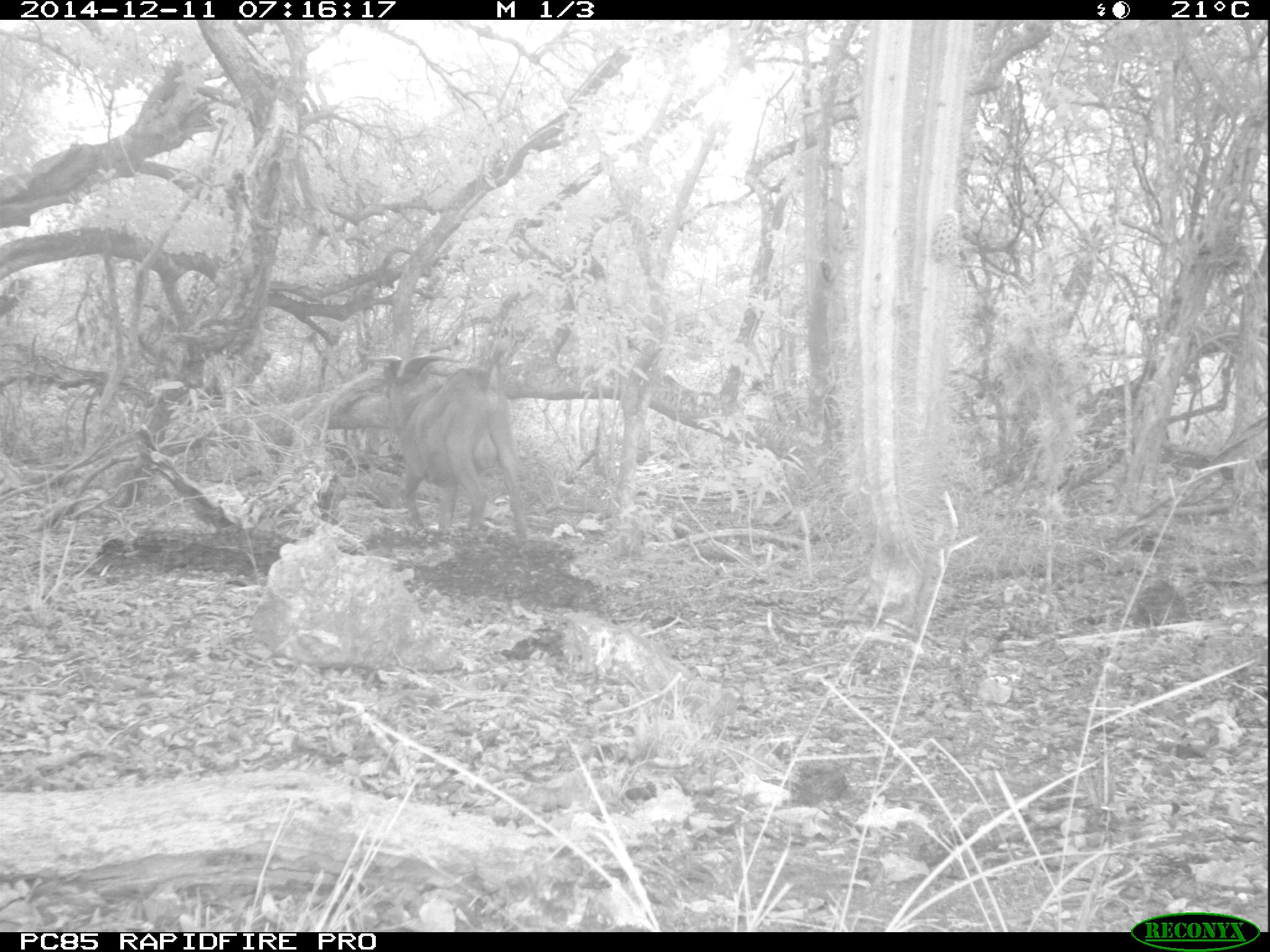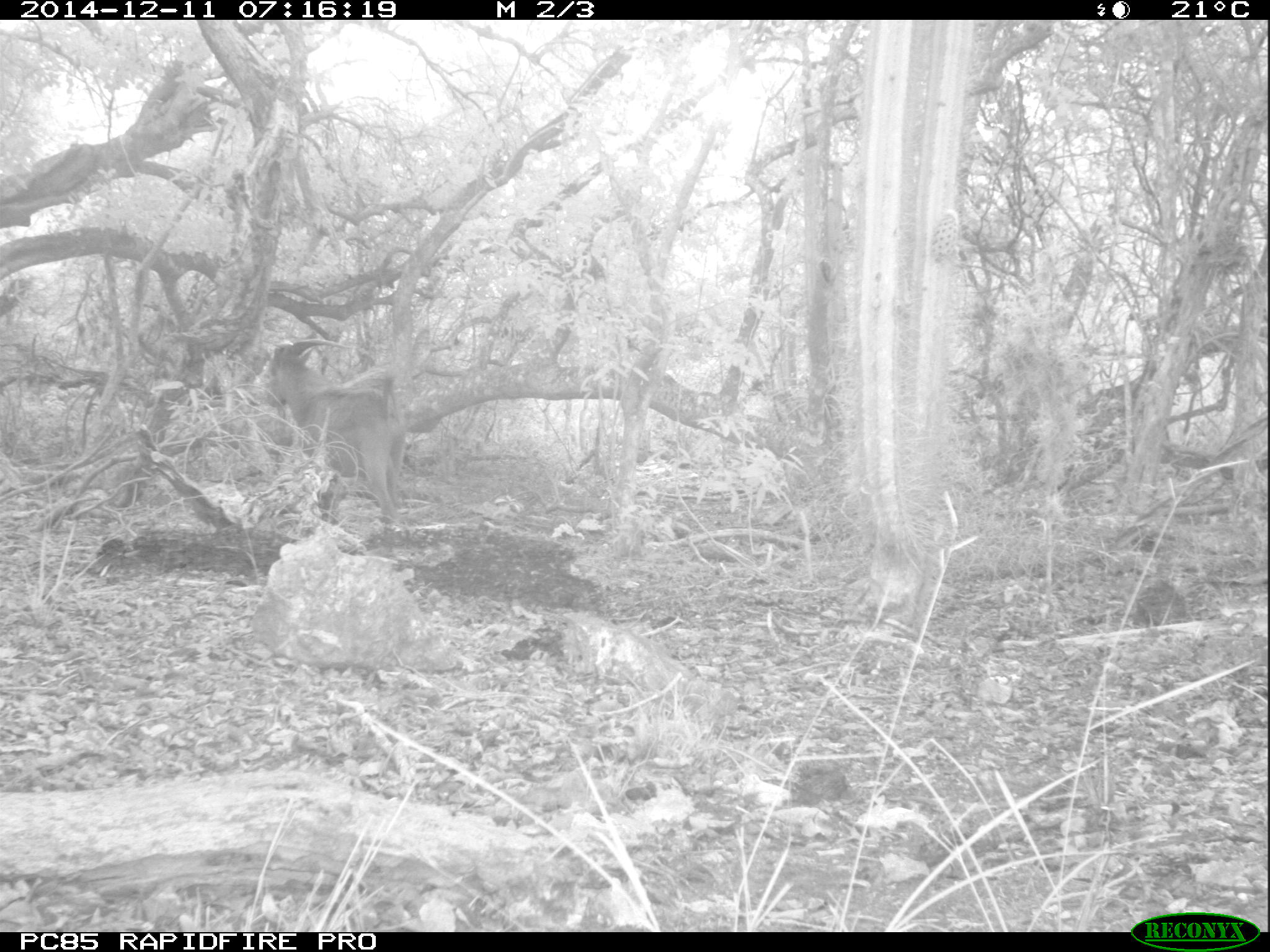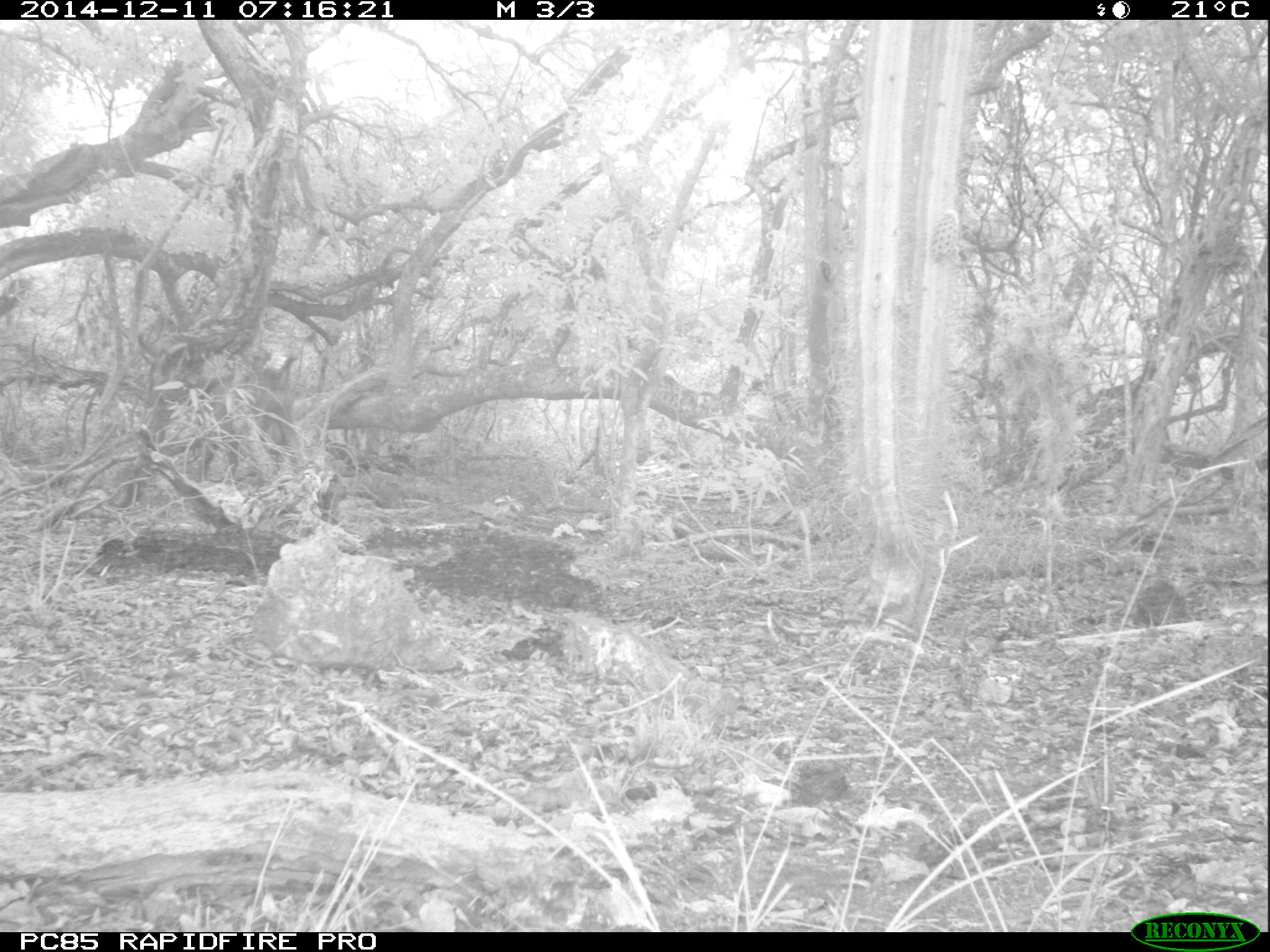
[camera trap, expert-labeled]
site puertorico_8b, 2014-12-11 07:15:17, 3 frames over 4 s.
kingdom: Animalia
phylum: Chordata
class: Mammalia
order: Artiodactyla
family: Bovidae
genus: Capra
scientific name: Capra hircus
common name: goat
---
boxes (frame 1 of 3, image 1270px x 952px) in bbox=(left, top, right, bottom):
goat: bbox=(375, 339, 527, 547)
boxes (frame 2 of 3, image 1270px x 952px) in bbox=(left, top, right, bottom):
goat: bbox=(263, 338, 410, 531)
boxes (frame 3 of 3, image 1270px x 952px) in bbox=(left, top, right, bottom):
goat: bbox=(153, 348, 306, 492)